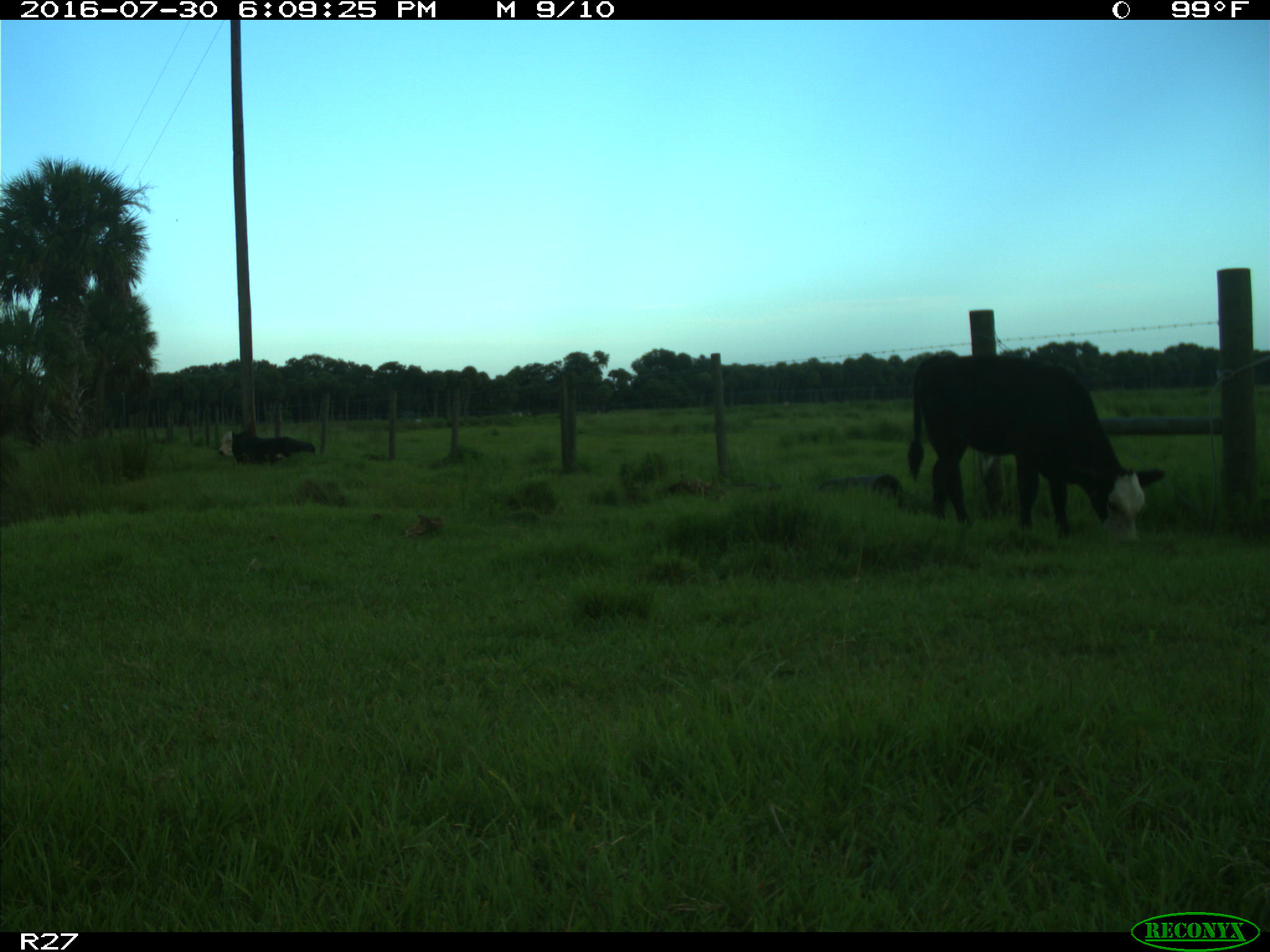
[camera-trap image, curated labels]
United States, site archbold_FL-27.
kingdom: Animalia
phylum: Chordata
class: Mammalia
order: Artiodactyla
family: Bovidae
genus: Bos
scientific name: Bos taurus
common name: domestic cow